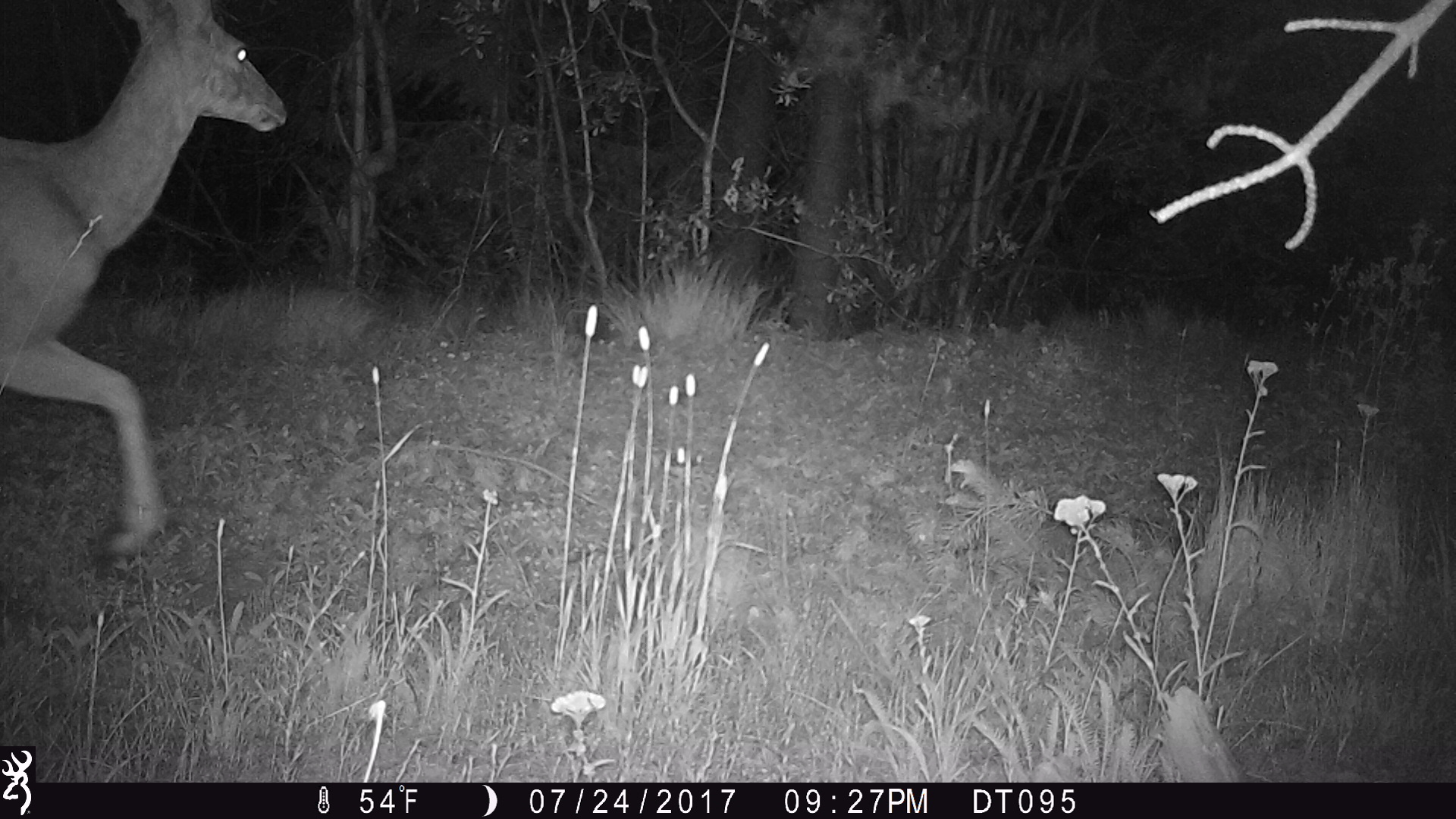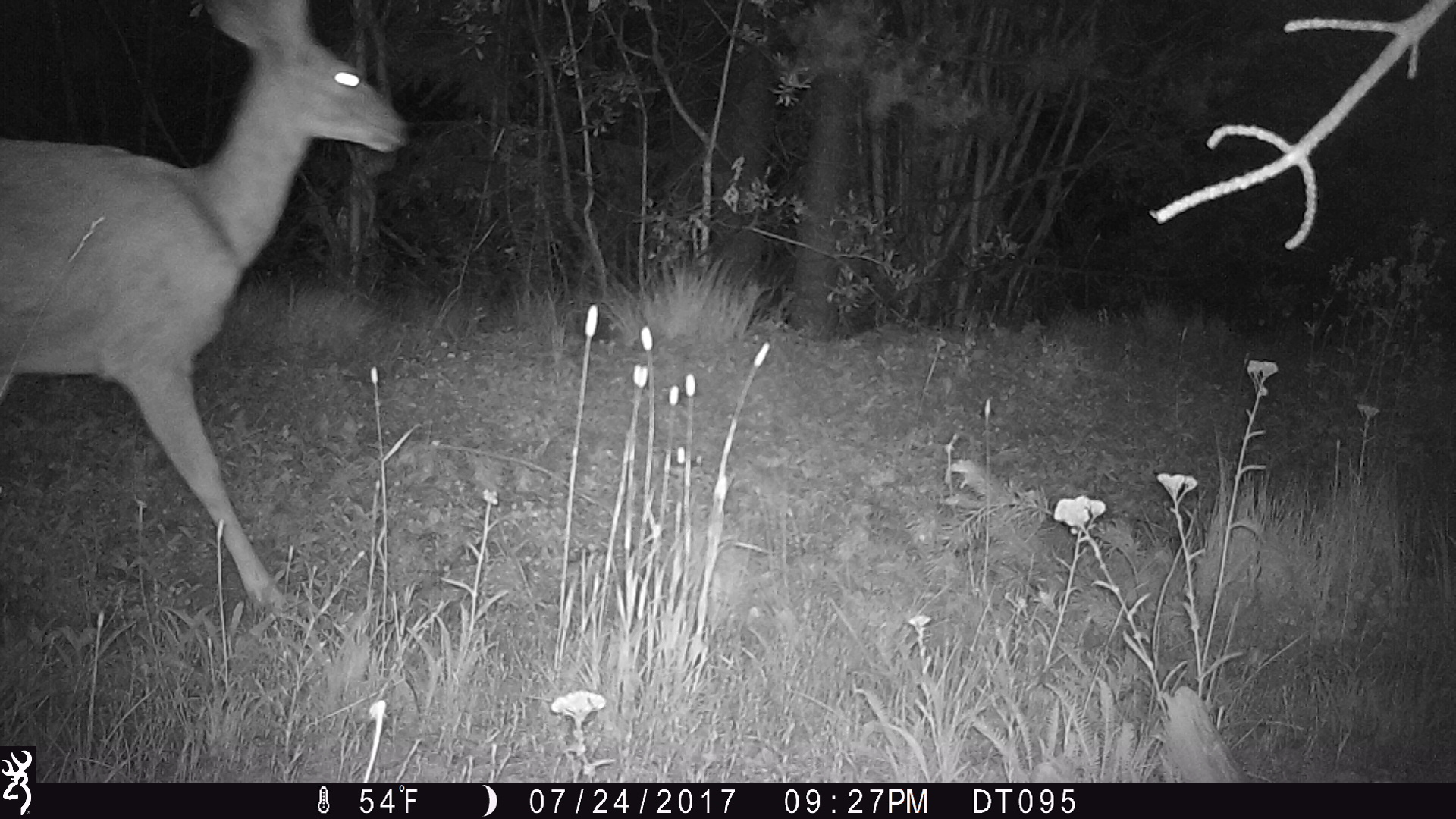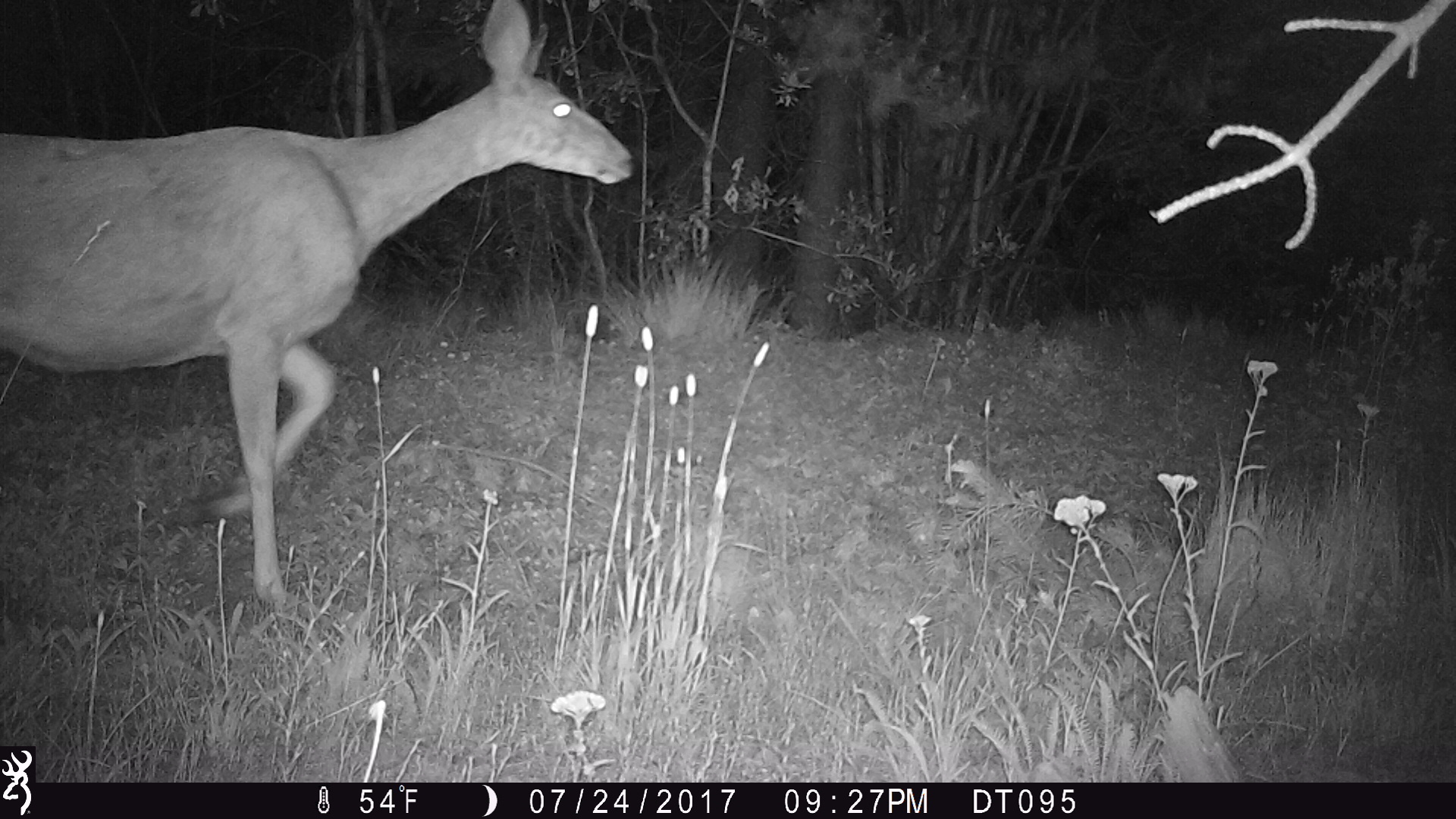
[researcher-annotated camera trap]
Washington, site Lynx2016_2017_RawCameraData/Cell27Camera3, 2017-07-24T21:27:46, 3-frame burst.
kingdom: Animalia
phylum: Chordata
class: Mammalia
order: Artiodactyla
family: Cervidae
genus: Odocoileus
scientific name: Odocoileus hemionus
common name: mule deer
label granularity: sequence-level